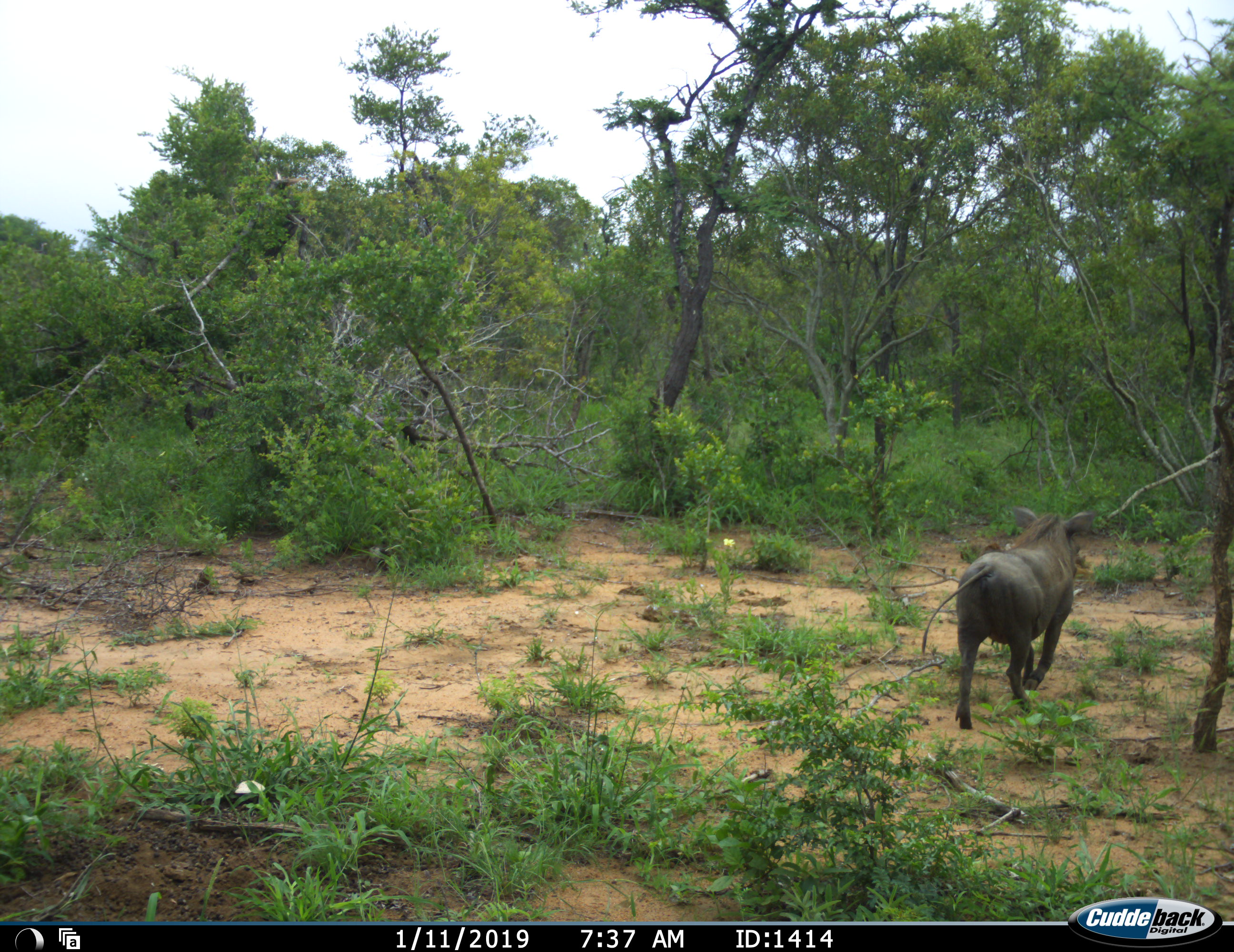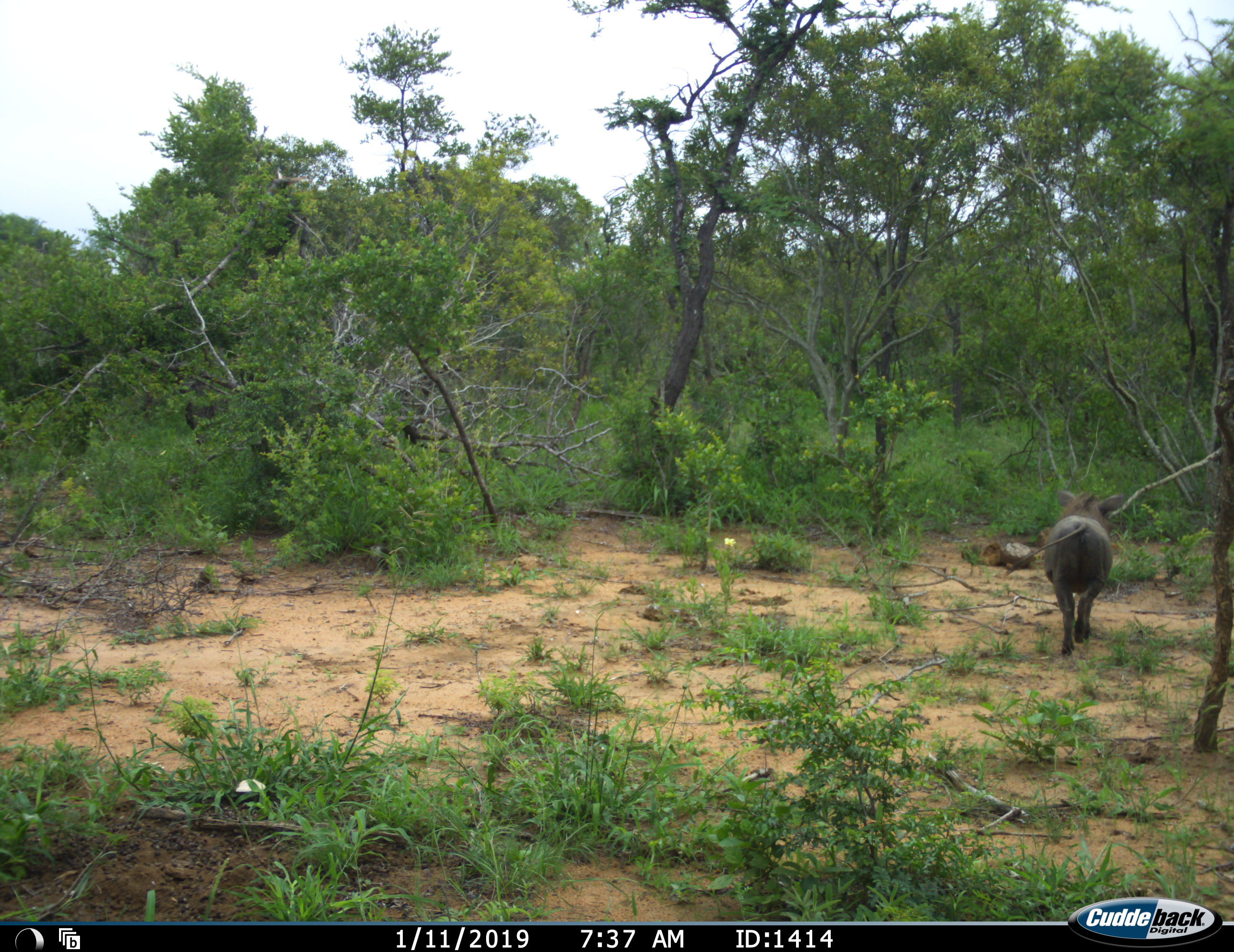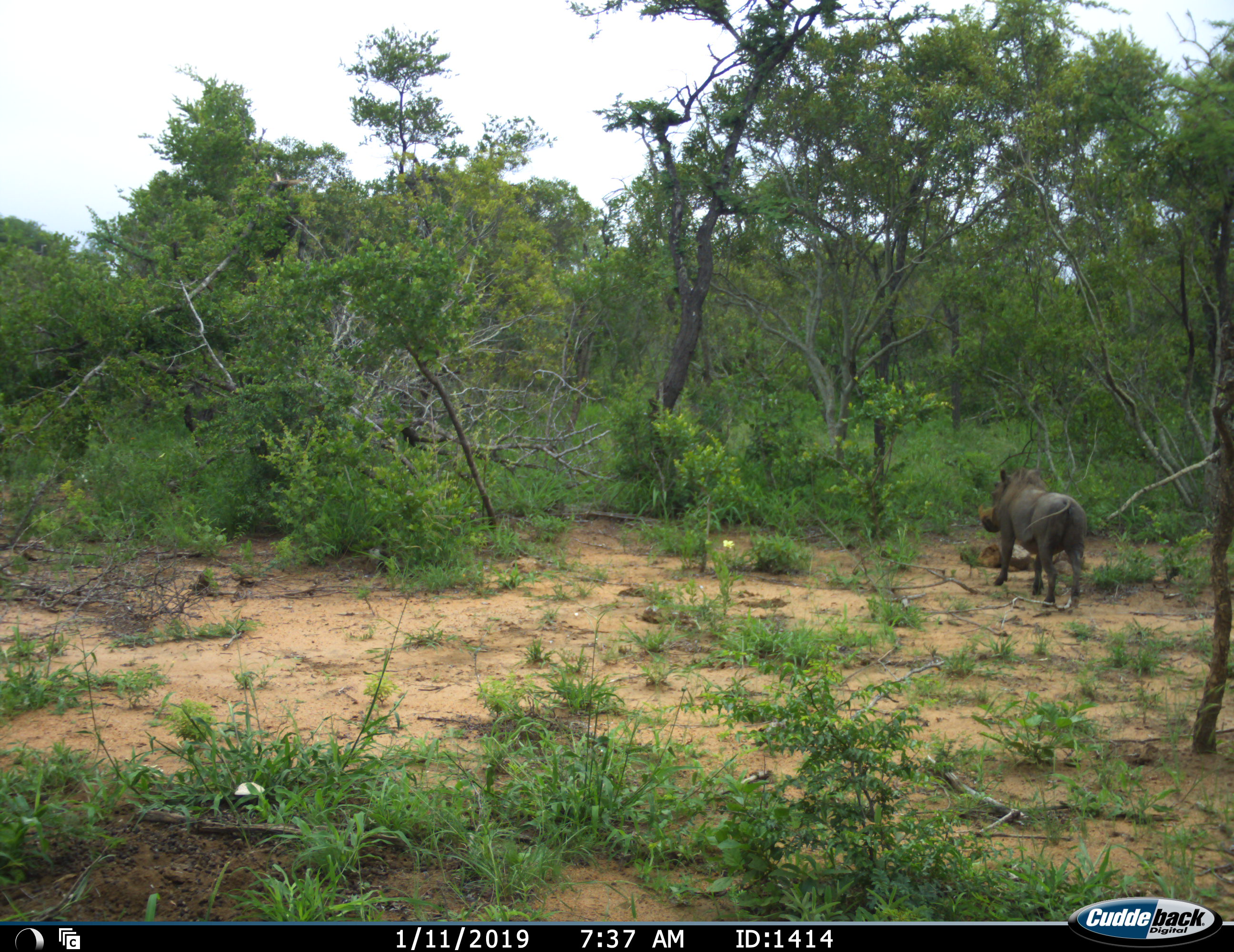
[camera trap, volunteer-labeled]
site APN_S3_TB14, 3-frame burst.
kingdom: Animalia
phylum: Chordata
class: Mammalia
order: Artiodactyla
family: Suidae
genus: Phacochoerus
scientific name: Phacochoerus africanus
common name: warthog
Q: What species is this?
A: Warthog (Phacochoerus africanus).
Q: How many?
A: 1.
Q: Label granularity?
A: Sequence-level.